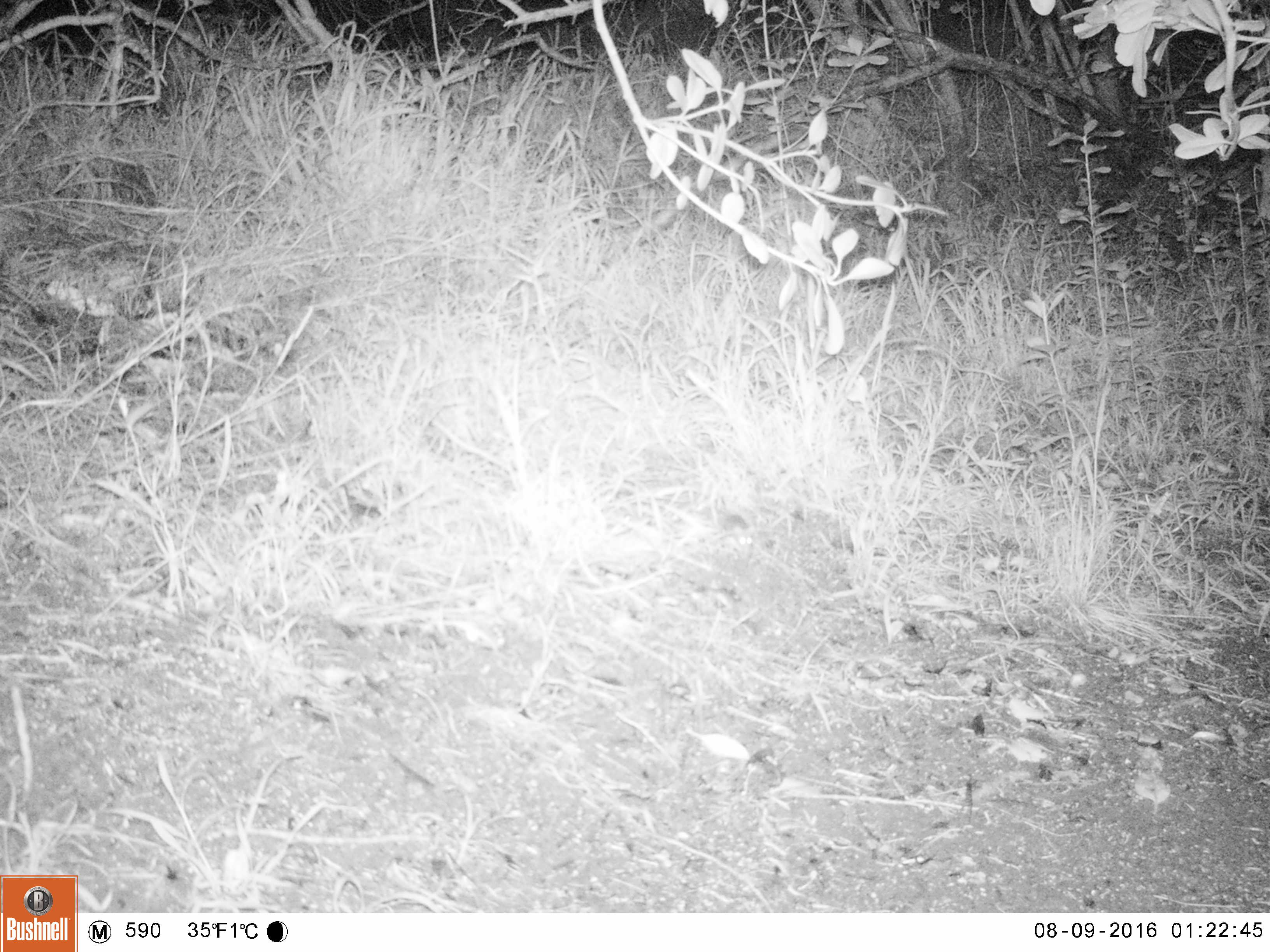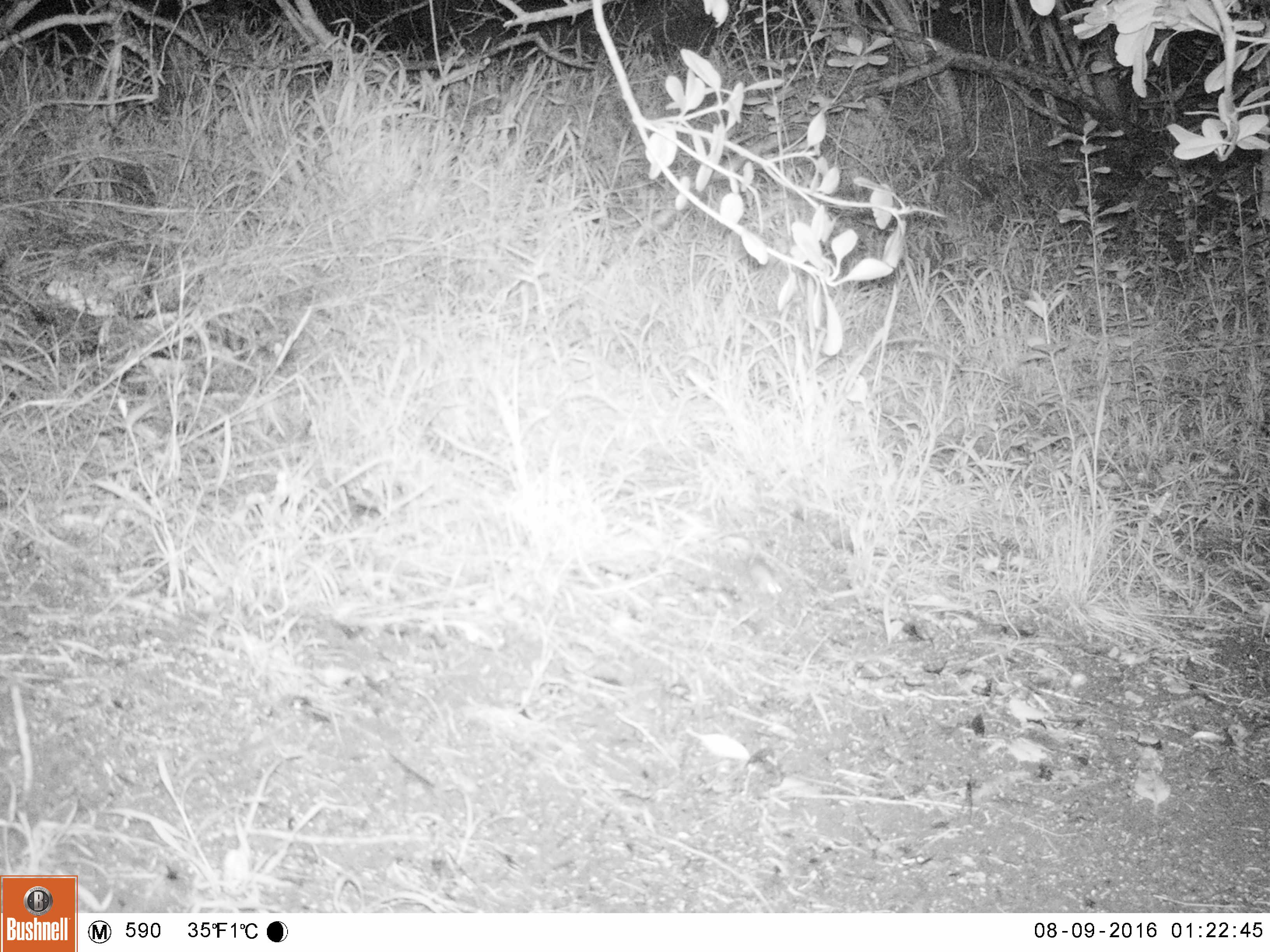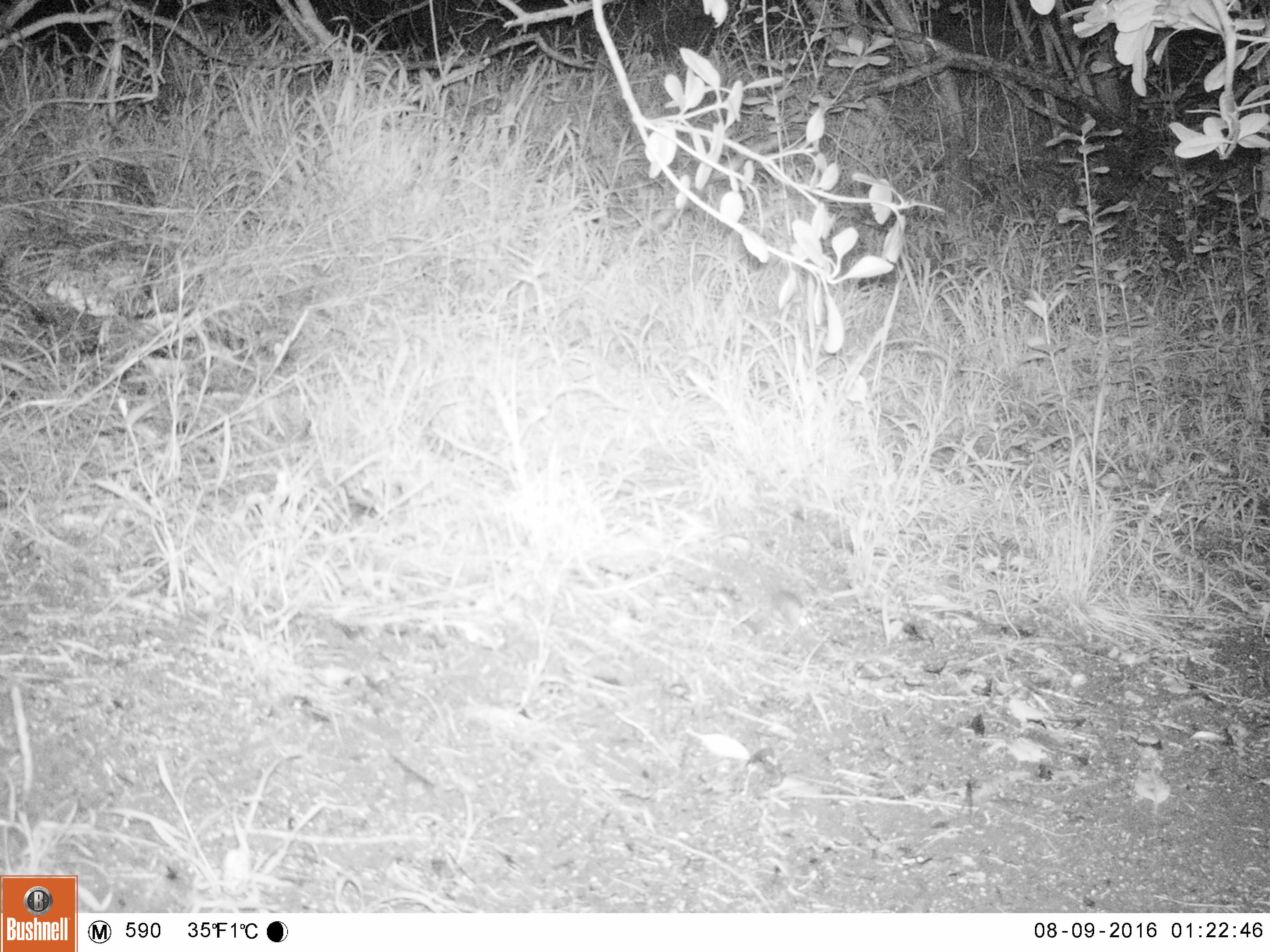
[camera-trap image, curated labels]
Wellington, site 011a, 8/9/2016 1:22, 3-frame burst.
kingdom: Animalia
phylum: Chordata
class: Mammalia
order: Rodentia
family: Muridae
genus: Mus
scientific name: Mus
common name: mouse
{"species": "mouse (Mus)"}